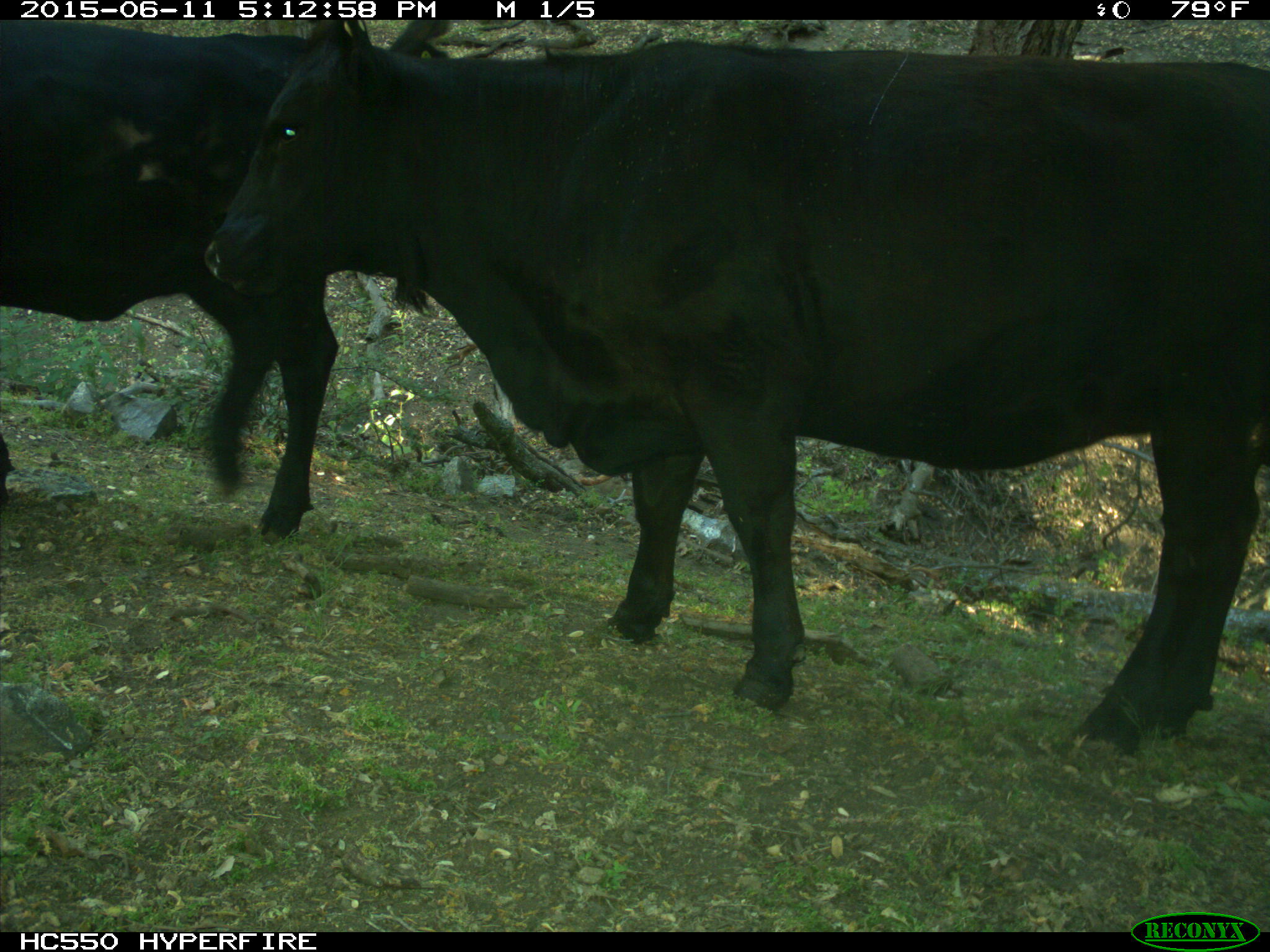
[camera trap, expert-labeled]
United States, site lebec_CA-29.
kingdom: Animalia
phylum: Chordata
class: Mammalia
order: Artiodactyla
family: Bovidae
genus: Bos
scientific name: Bos taurus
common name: domestic cow